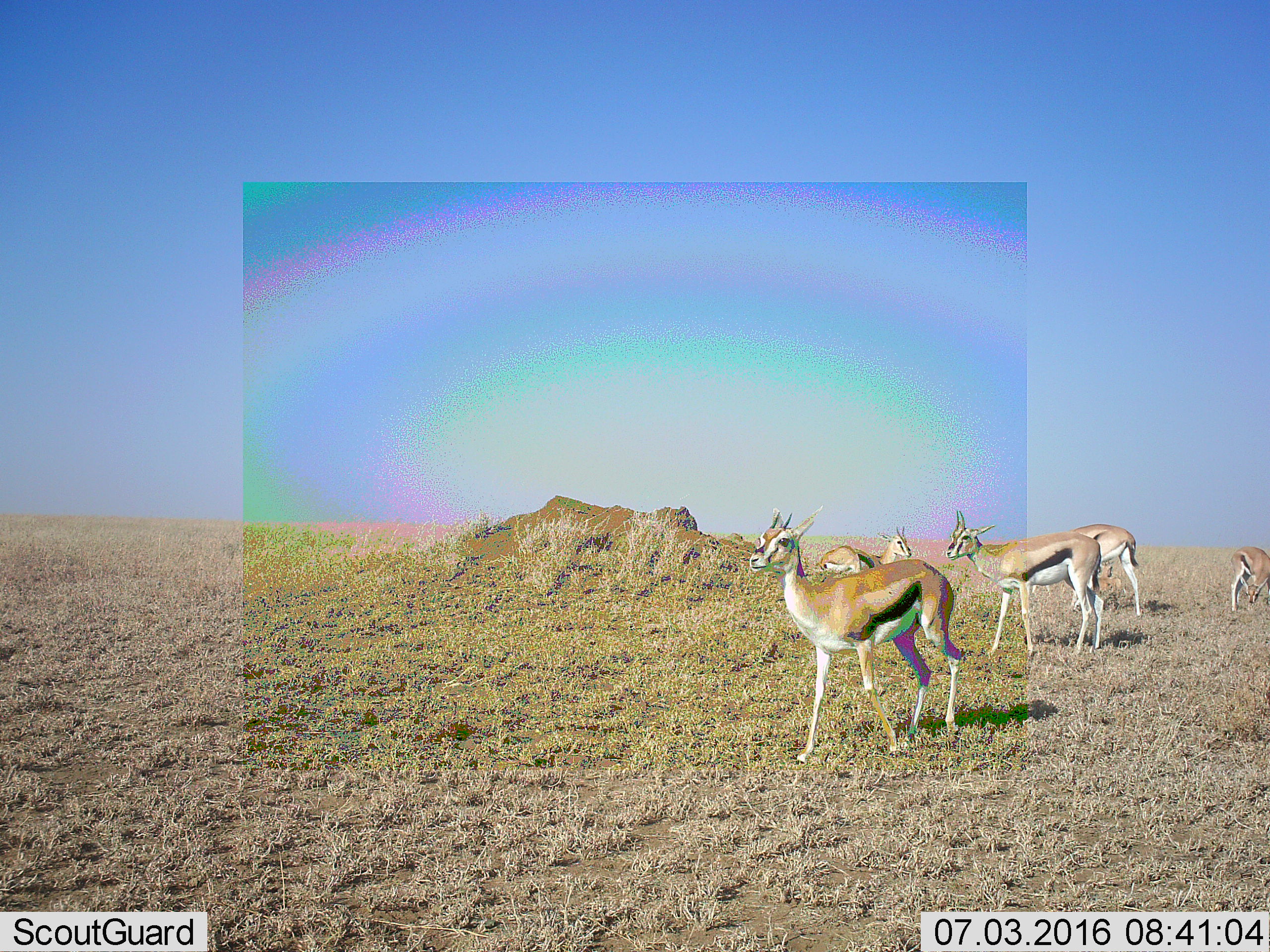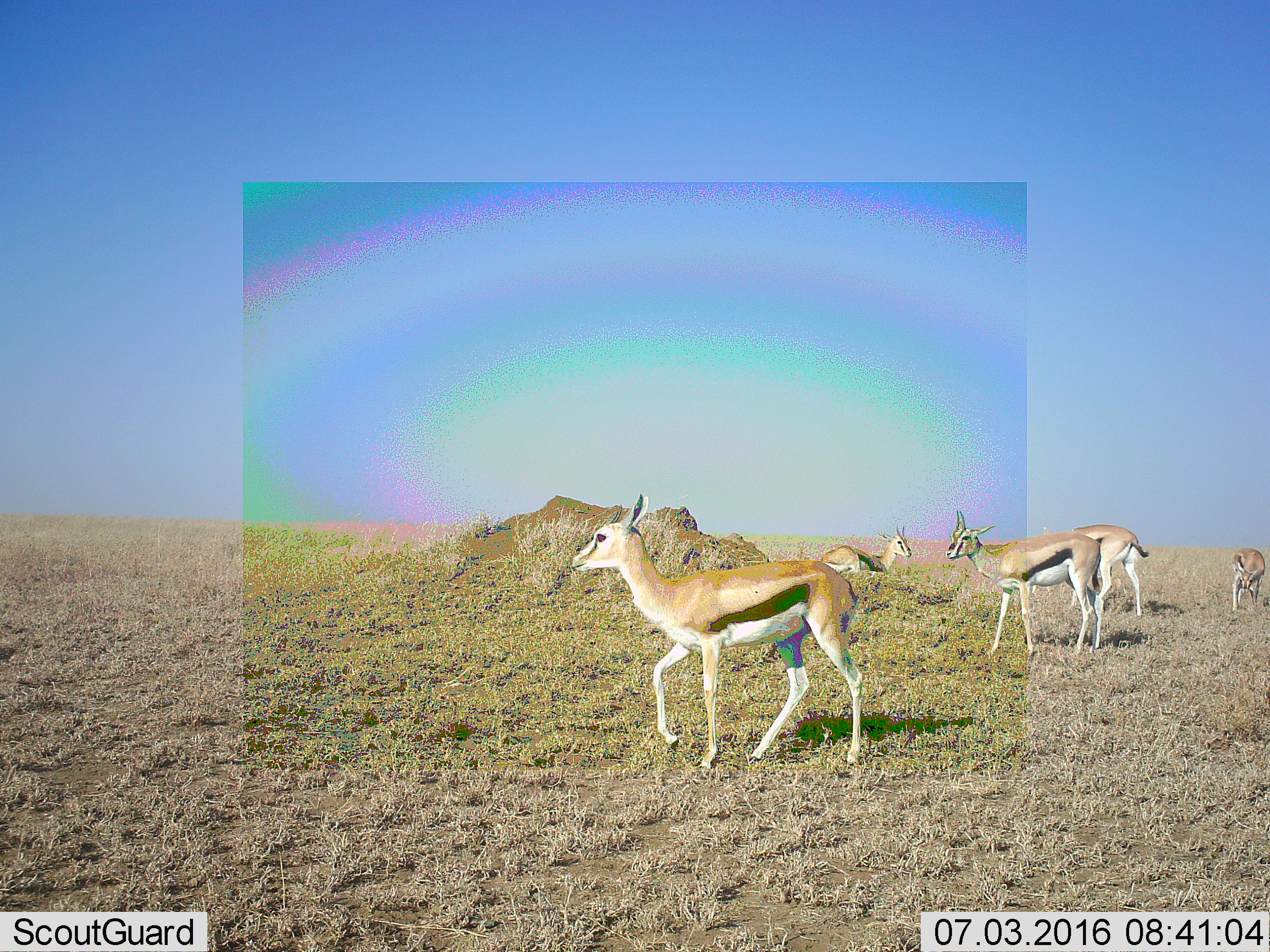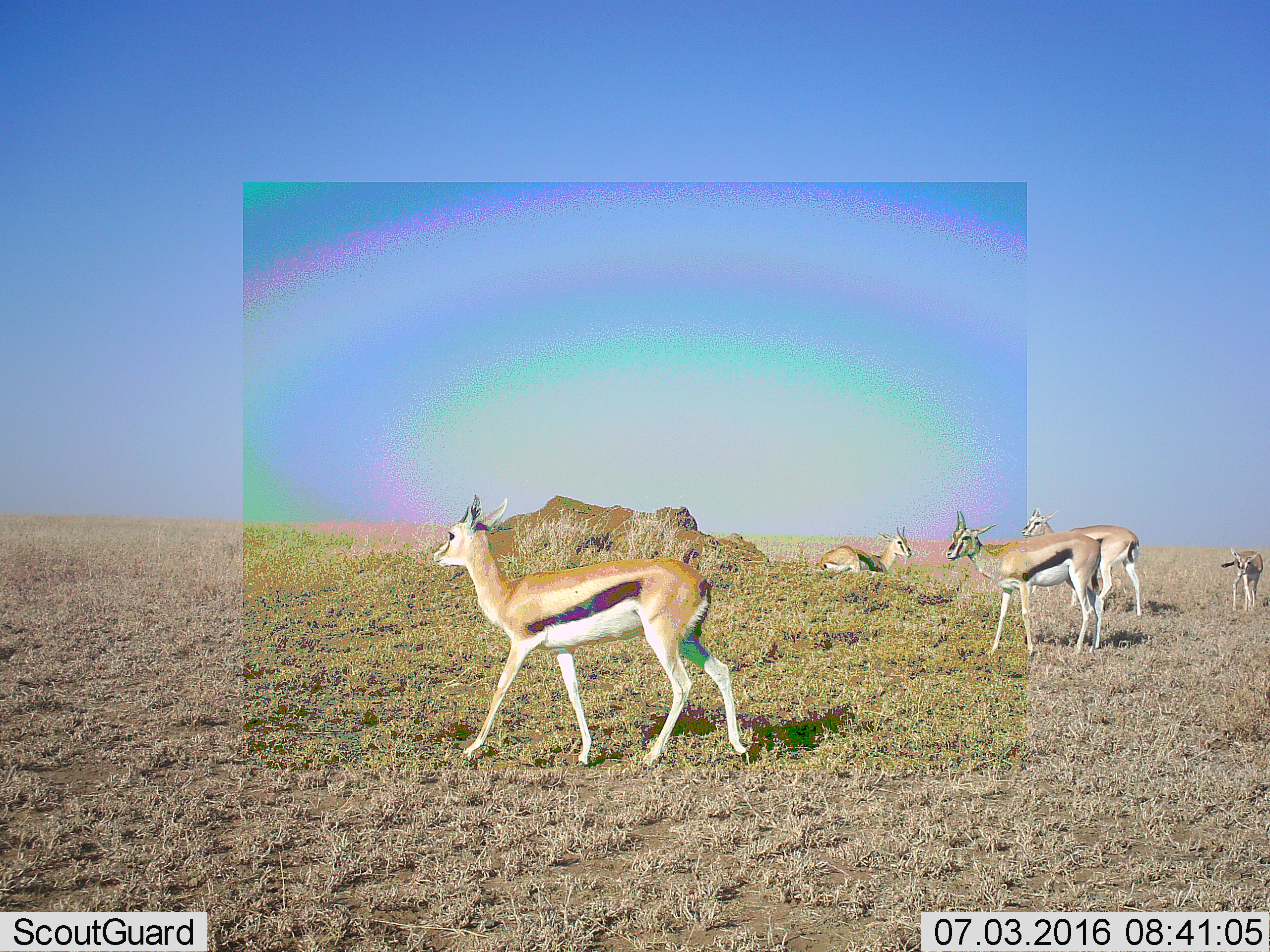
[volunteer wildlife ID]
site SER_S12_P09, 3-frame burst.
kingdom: Animalia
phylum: Chordata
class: Mammalia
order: Artiodactyla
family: Bovidae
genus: Eudorcas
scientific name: Eudorcas thomsonii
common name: thomson's gazelle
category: gazellethomsons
Gazellethomsons (thomson's gazelle) (Eudorcas thomsonii), count 5. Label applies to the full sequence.